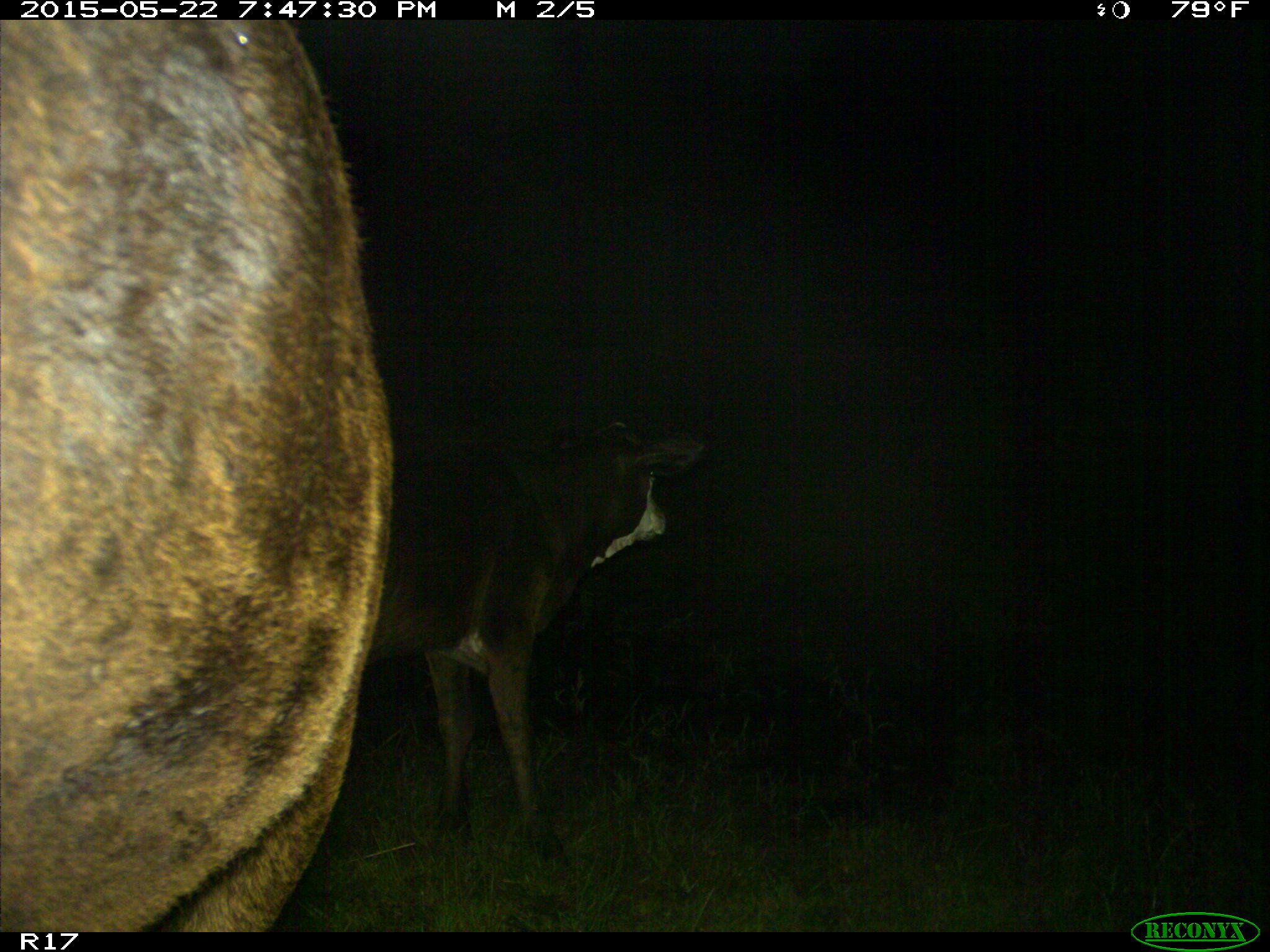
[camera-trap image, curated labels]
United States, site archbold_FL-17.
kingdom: Animalia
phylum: Chordata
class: Mammalia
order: Artiodactyla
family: Bovidae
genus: Bos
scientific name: Bos taurus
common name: domestic cow